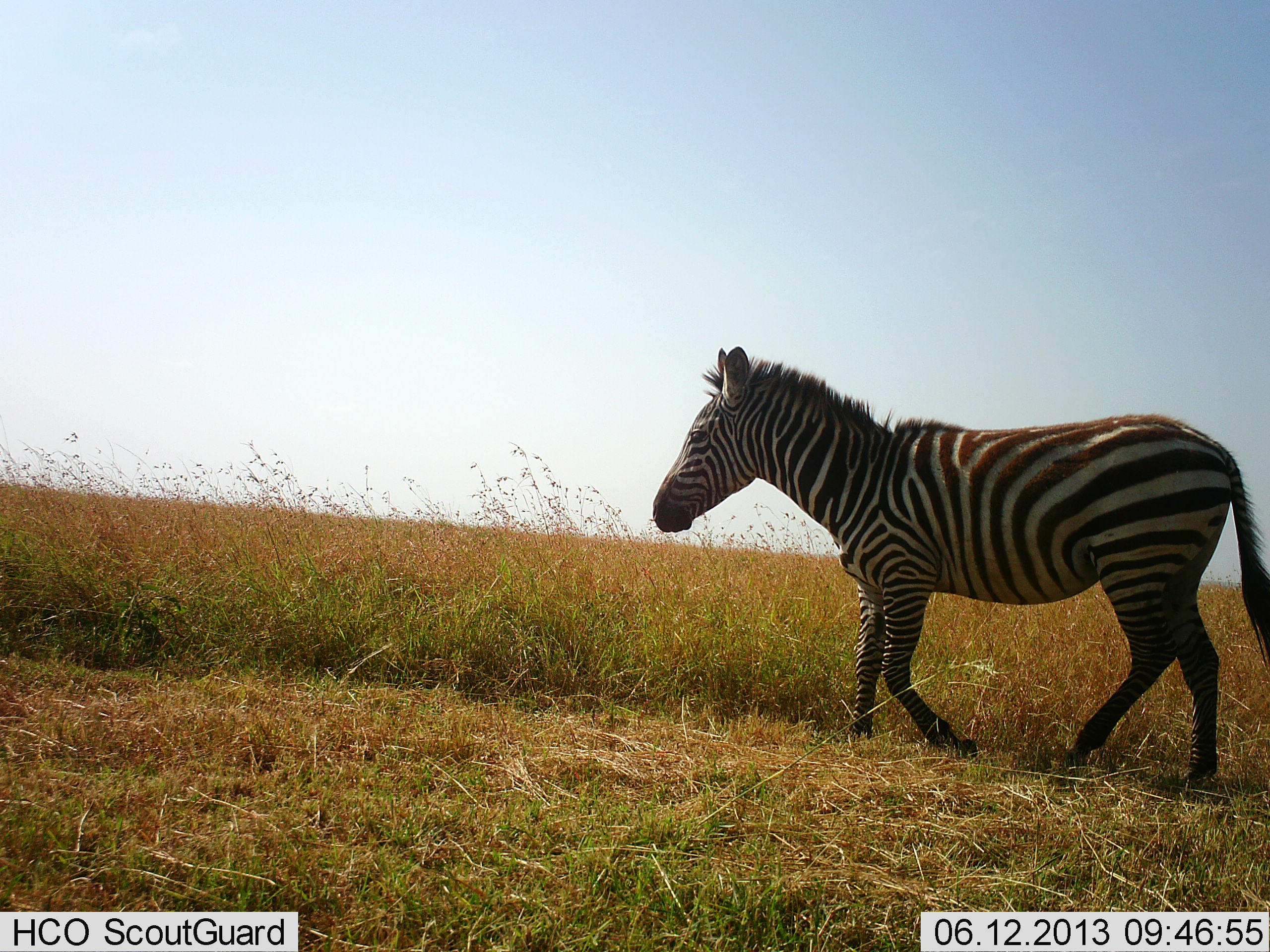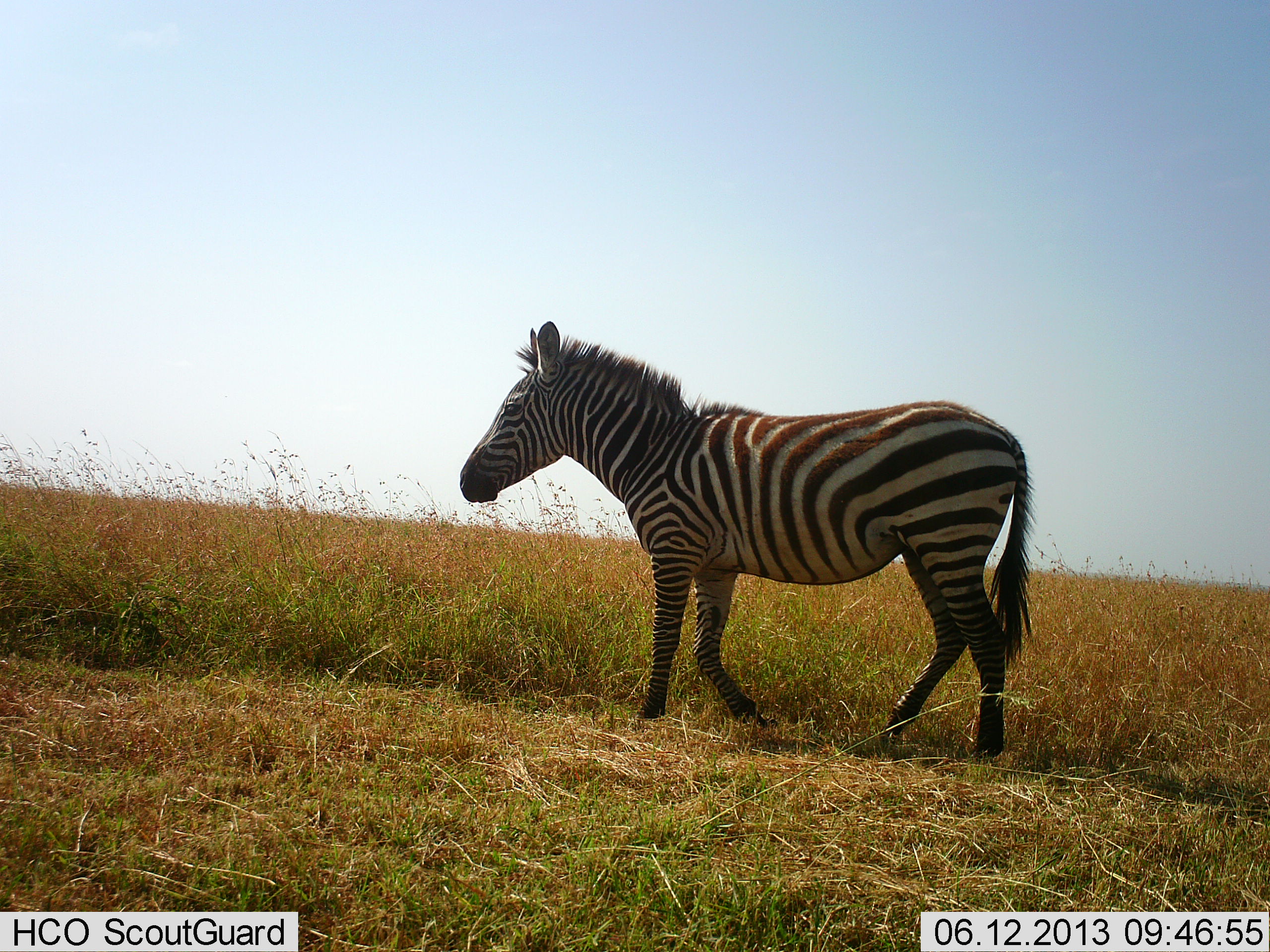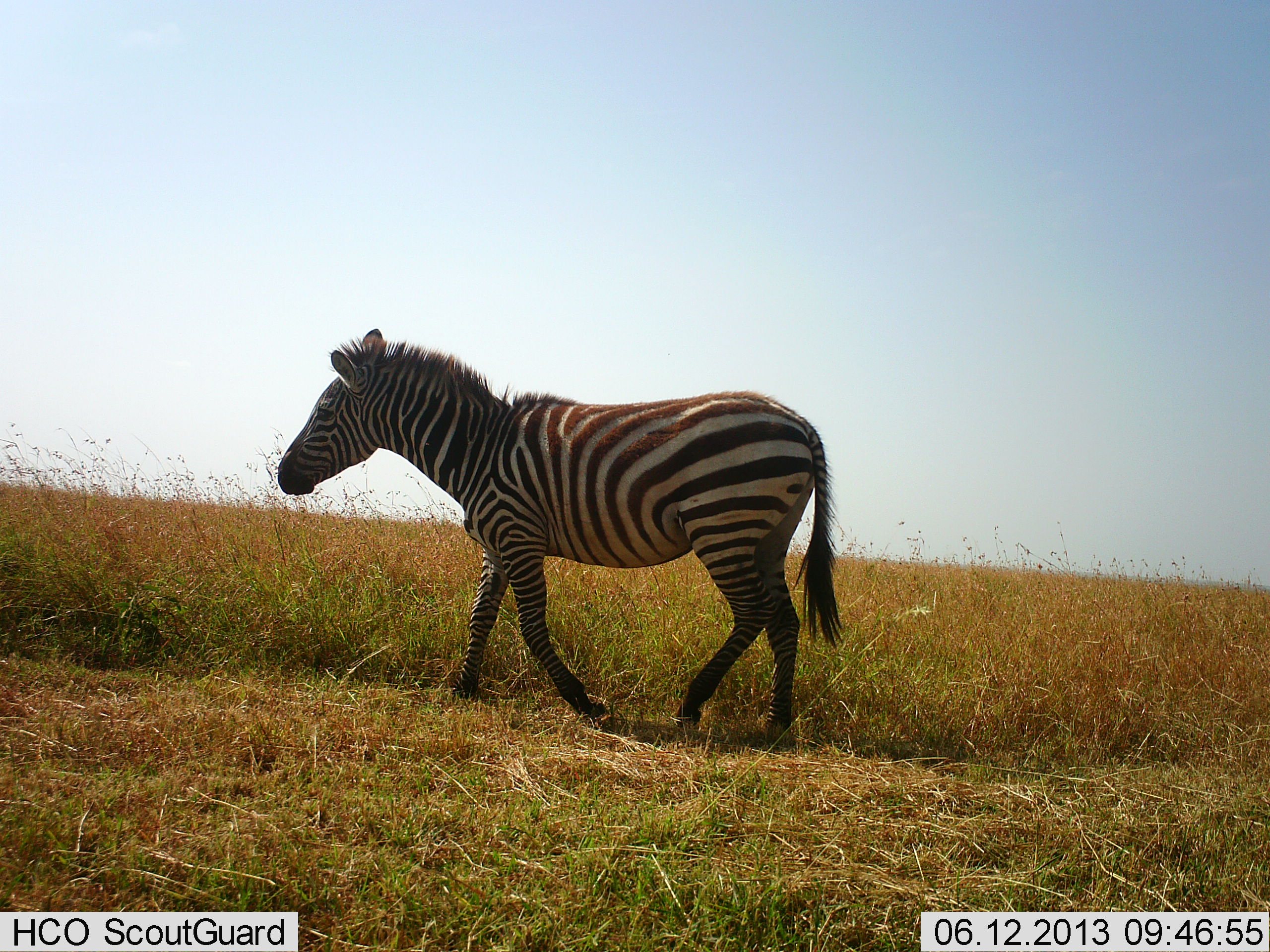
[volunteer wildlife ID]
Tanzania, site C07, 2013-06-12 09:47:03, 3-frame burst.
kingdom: Animalia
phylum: Chordata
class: Mammalia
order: Perissodactyla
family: Equidae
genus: Equus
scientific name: Equus quagga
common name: plains zebra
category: zebra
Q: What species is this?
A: Zebra (plains zebra) (Equus quagga).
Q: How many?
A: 1.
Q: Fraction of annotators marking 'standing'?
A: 0%.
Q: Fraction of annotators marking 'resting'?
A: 0%.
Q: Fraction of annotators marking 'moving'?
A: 100%.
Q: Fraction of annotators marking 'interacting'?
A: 0%.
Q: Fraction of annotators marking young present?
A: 0%.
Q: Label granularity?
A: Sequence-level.